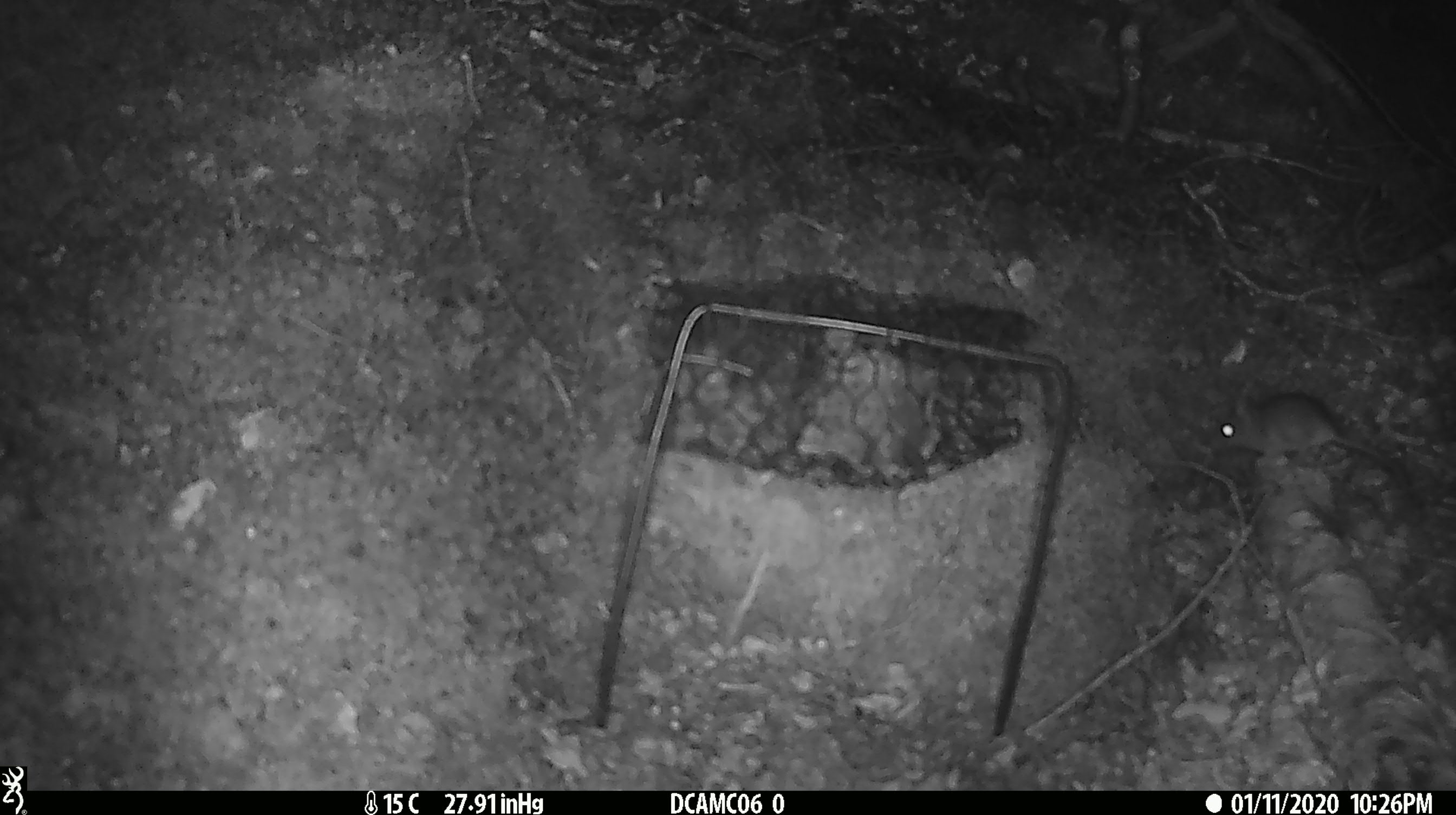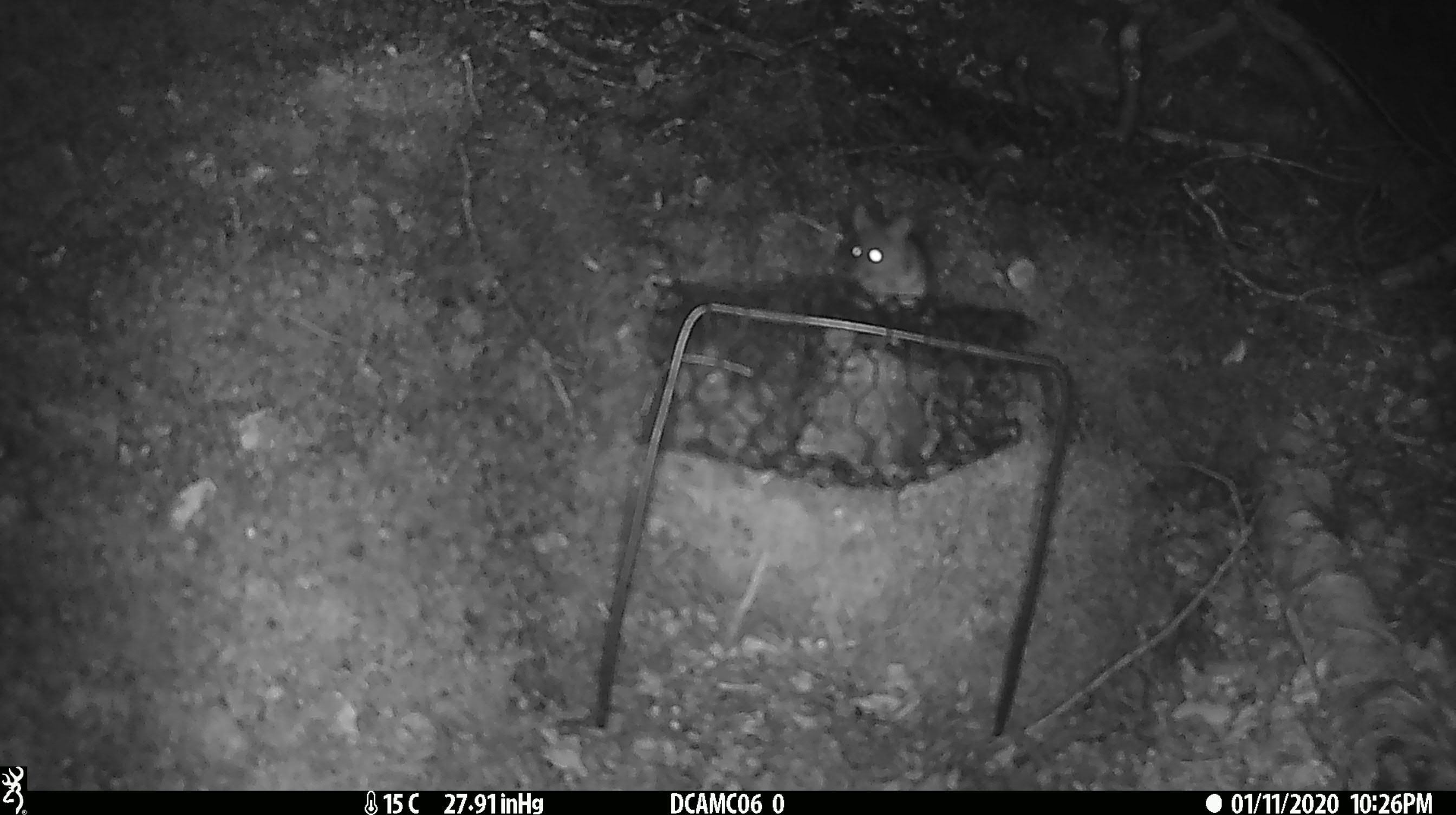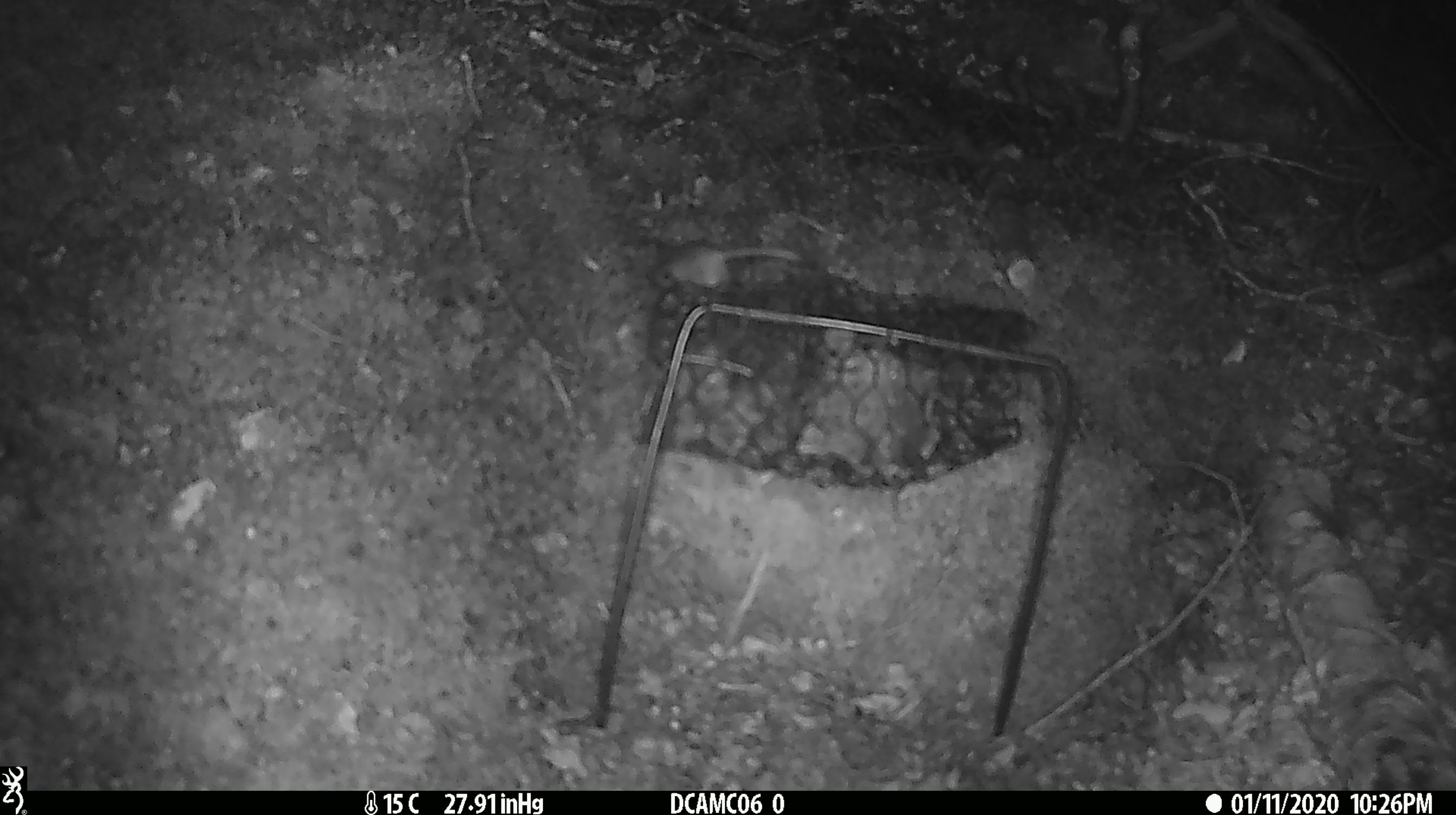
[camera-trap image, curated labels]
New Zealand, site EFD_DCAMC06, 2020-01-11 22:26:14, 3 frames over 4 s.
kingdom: Animalia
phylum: Chordata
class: Mammalia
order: Rodentia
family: Muridae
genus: Mus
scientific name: Mus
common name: mouse